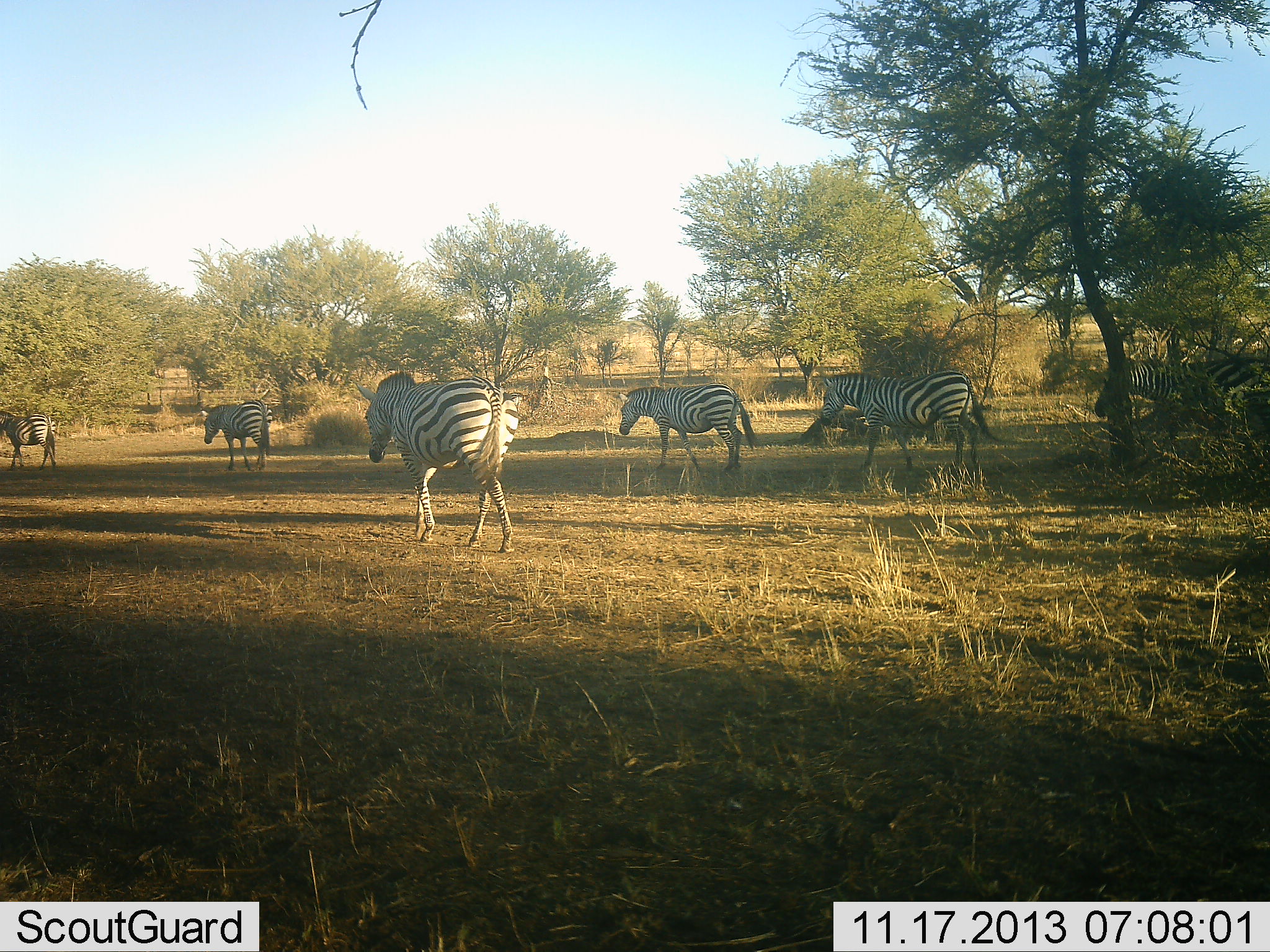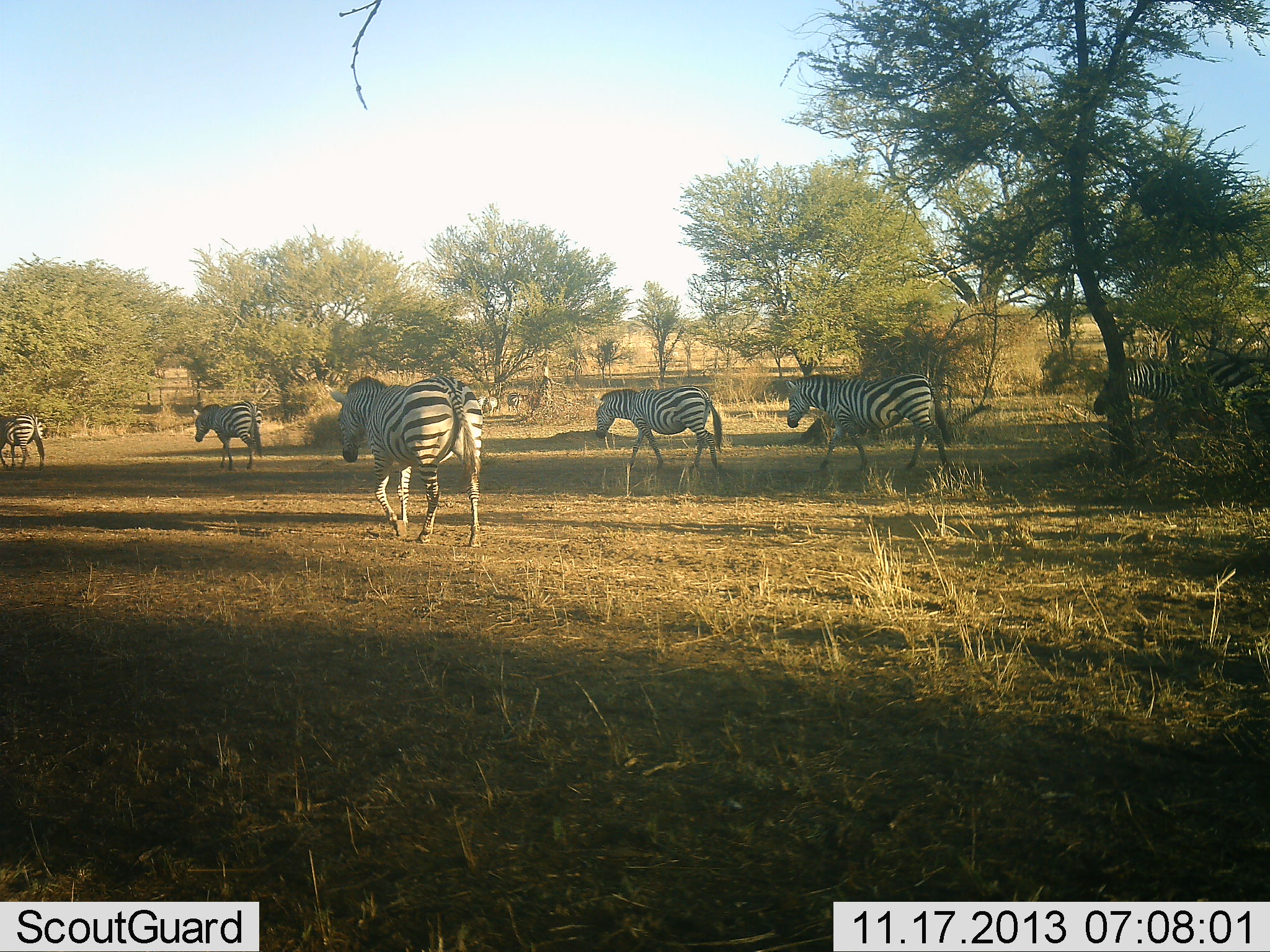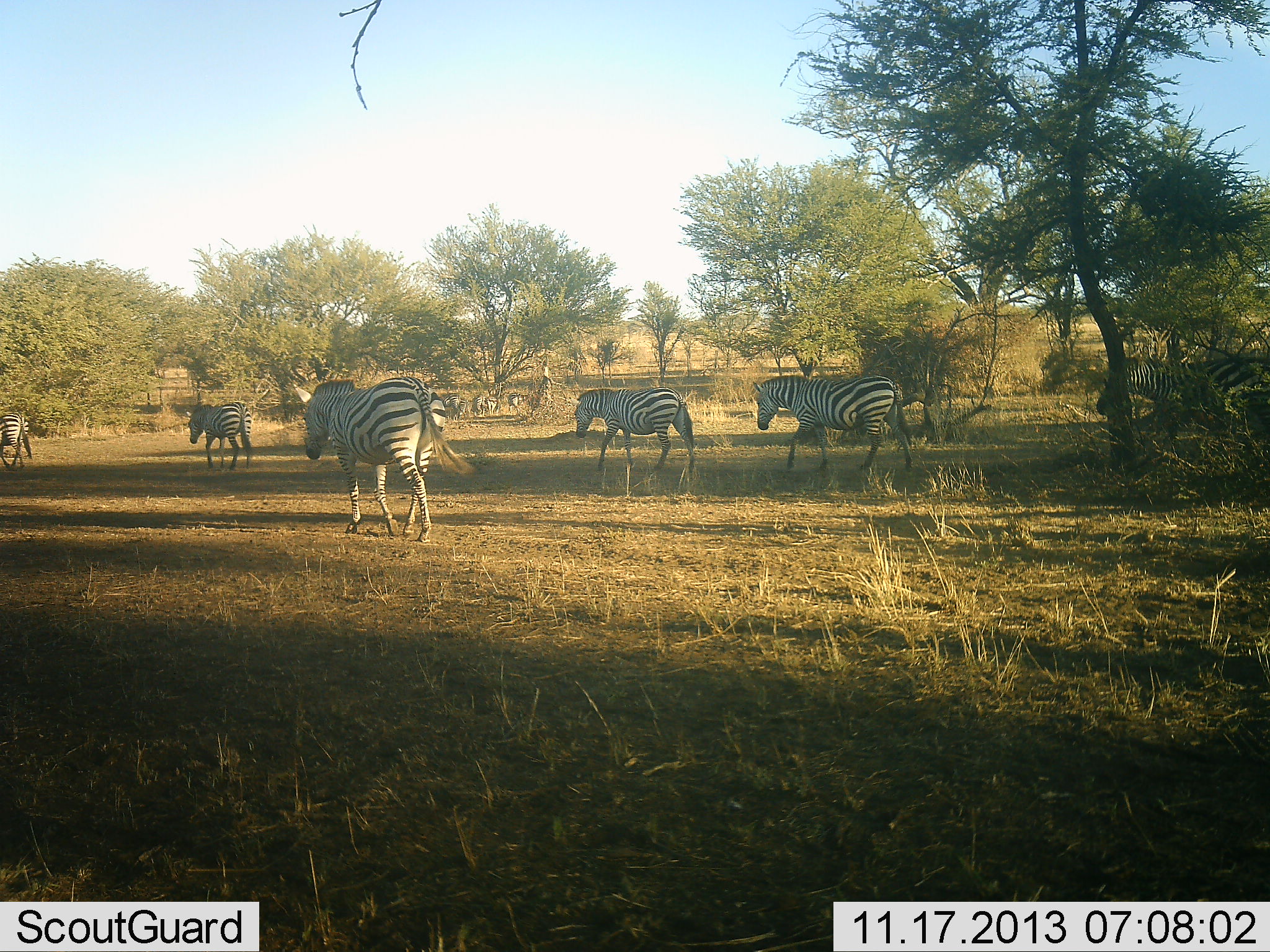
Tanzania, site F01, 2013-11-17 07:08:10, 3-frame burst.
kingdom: Animalia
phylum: Chordata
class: Mammalia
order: Perissodactyla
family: Equidae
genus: Equus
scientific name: Equus quagga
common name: plains zebra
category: zebra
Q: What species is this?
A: Zebra (plains zebra) (Equus quagga).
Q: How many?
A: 6.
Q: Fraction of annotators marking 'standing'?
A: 10%.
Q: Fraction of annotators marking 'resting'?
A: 10%.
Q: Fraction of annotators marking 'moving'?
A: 100%.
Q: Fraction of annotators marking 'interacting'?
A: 0%.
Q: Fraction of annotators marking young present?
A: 0%.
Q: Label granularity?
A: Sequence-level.